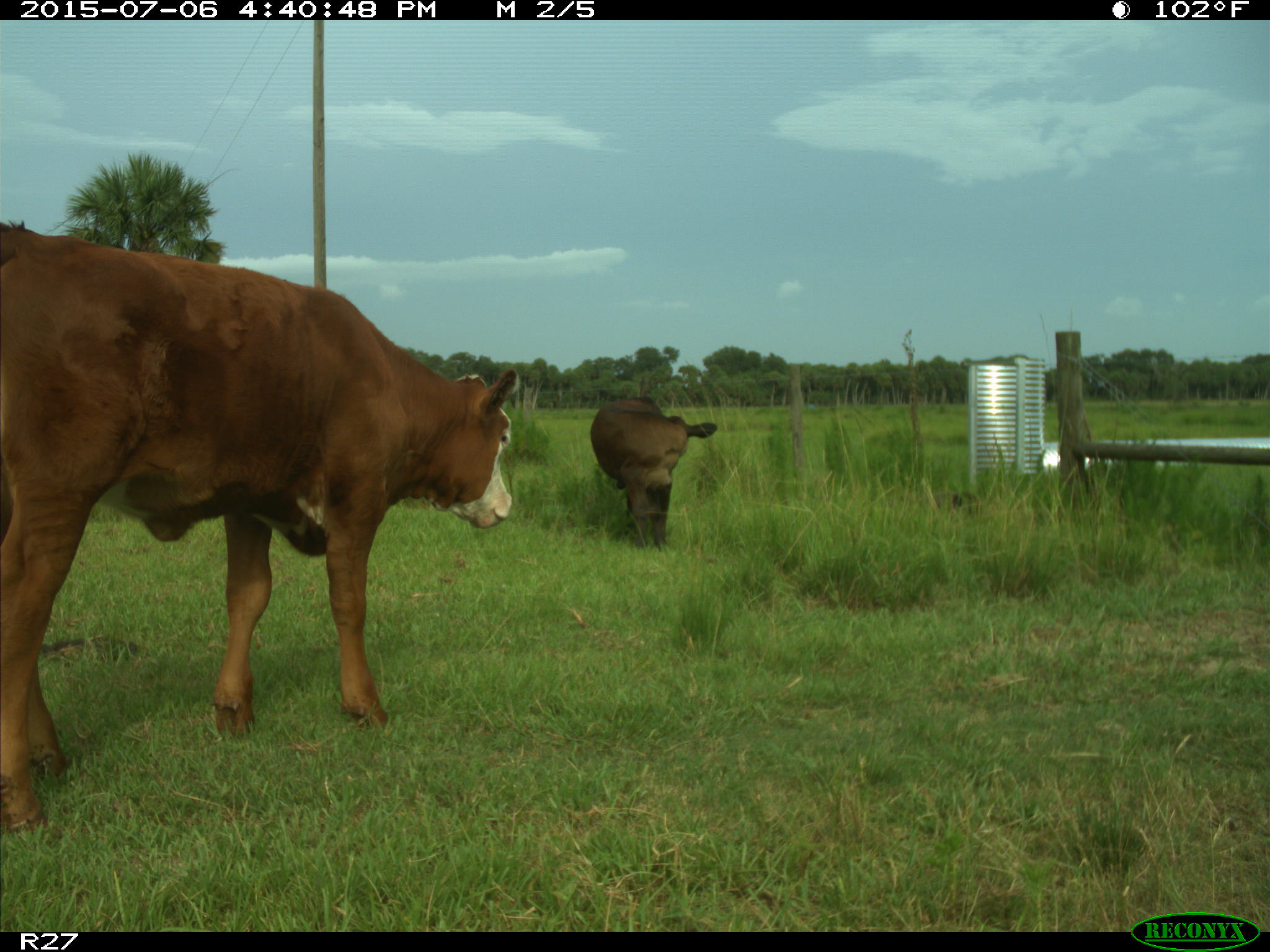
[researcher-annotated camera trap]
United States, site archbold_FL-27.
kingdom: Animalia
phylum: Chordata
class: Mammalia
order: Artiodactyla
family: Bovidae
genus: Bos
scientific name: Bos taurus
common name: domestic cow